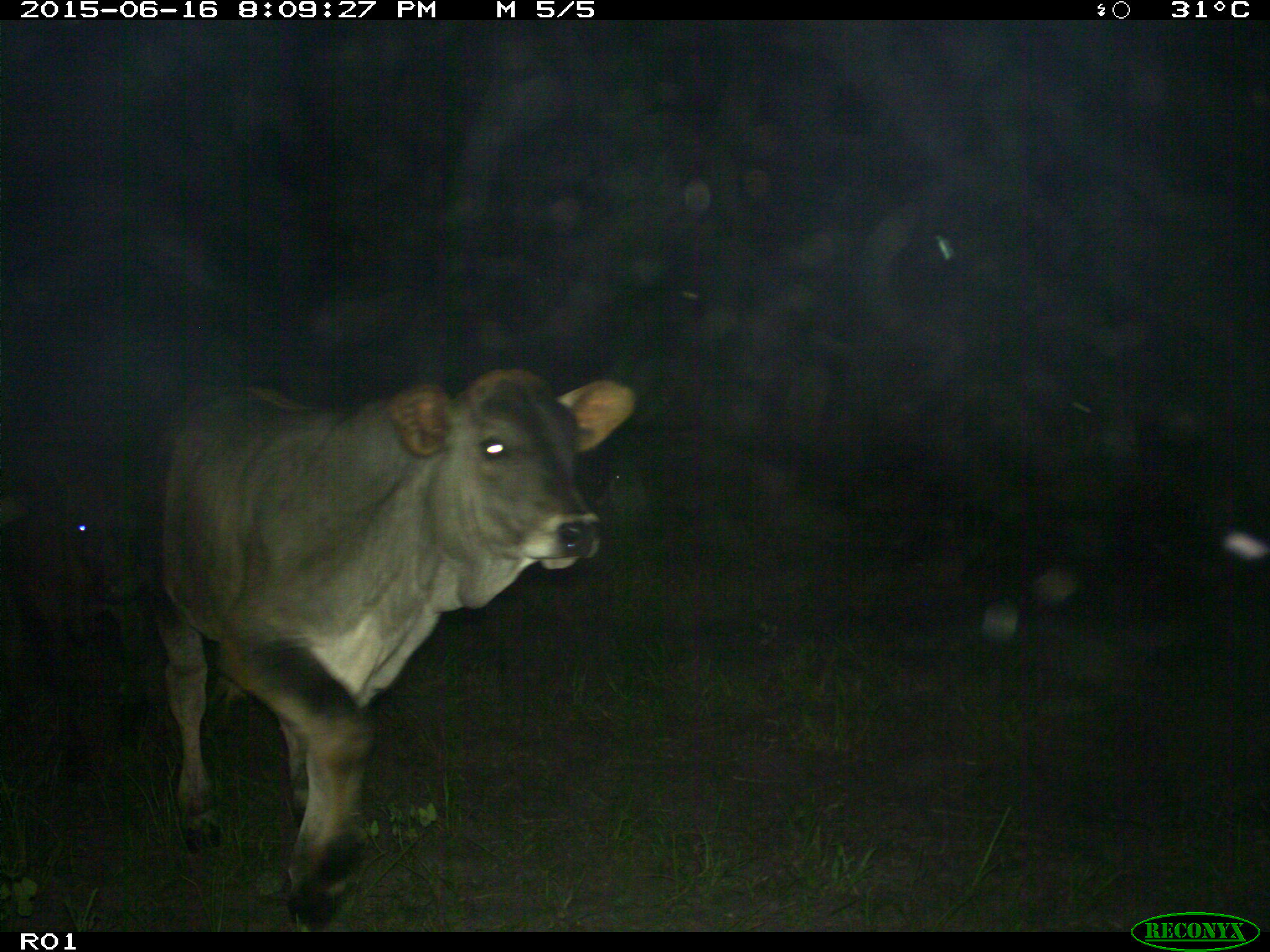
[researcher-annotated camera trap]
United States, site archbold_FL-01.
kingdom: Animalia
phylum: Chordata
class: Mammalia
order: Artiodactyla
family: Bovidae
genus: Bos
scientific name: Bos taurus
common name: domestic cow